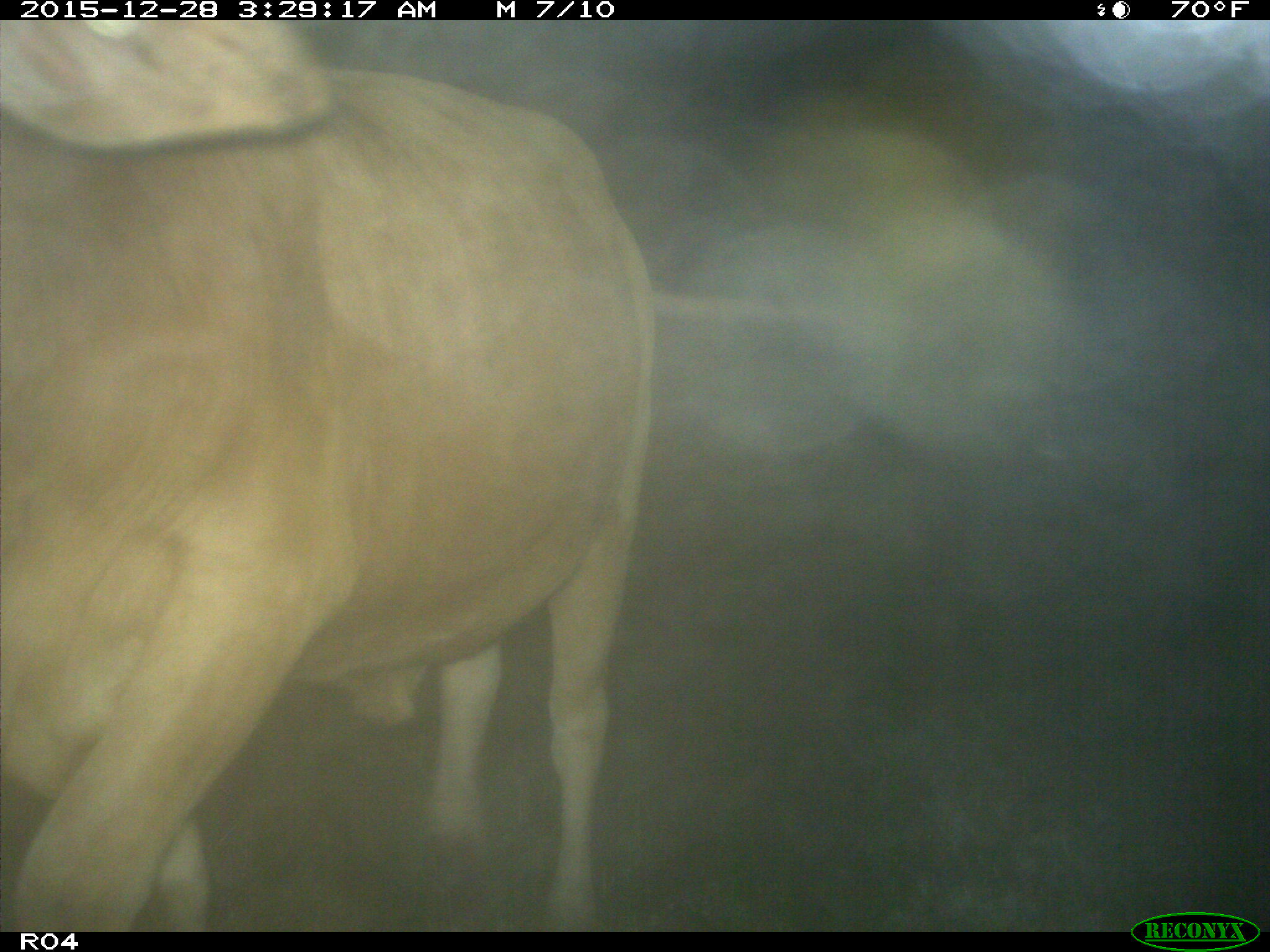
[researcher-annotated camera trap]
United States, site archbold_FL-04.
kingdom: Animalia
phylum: Chordata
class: Mammalia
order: Artiodactyla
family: Bovidae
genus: Bos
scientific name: Bos taurus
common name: domestic cow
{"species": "Bos taurus (domestic cow)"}